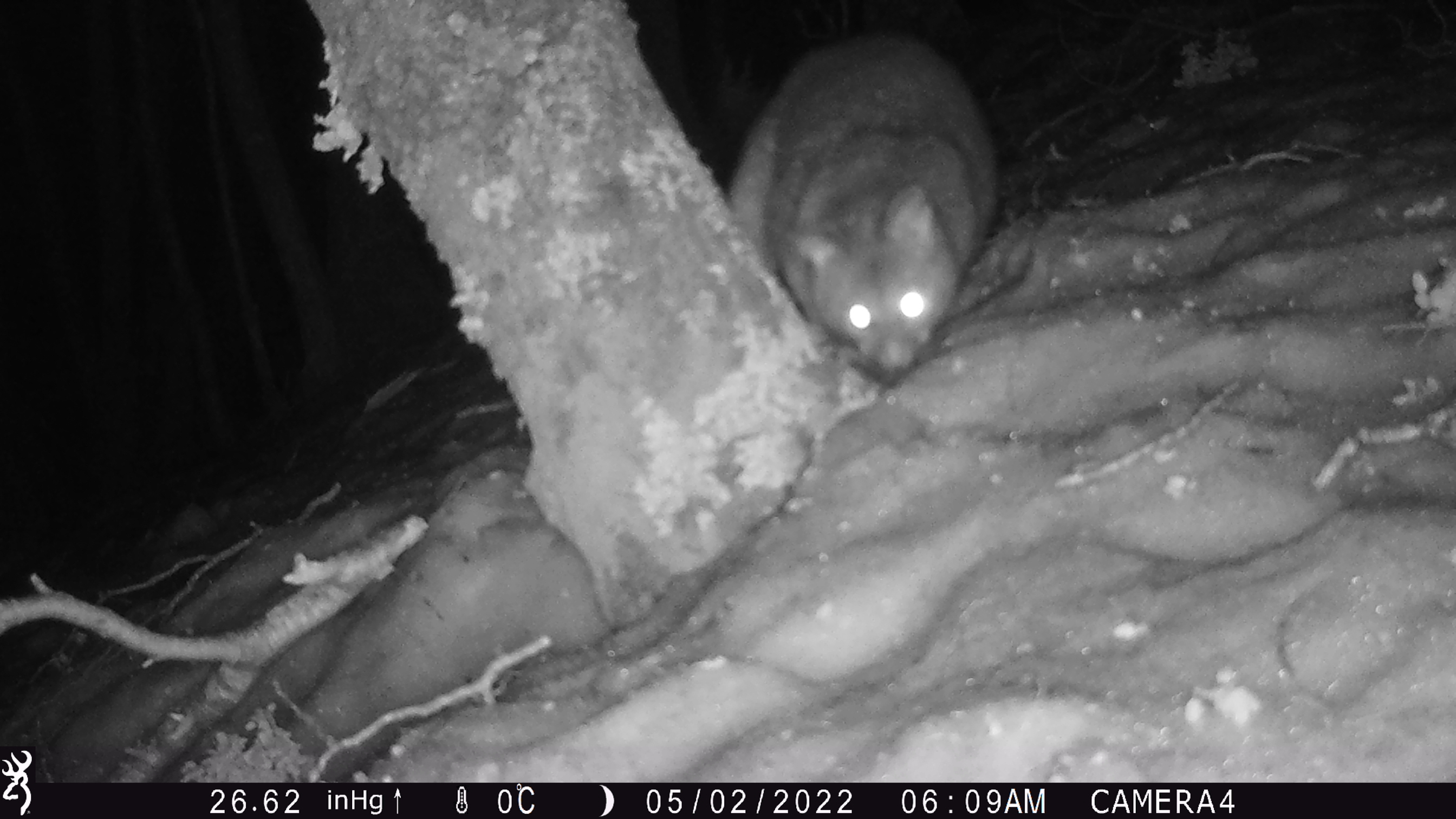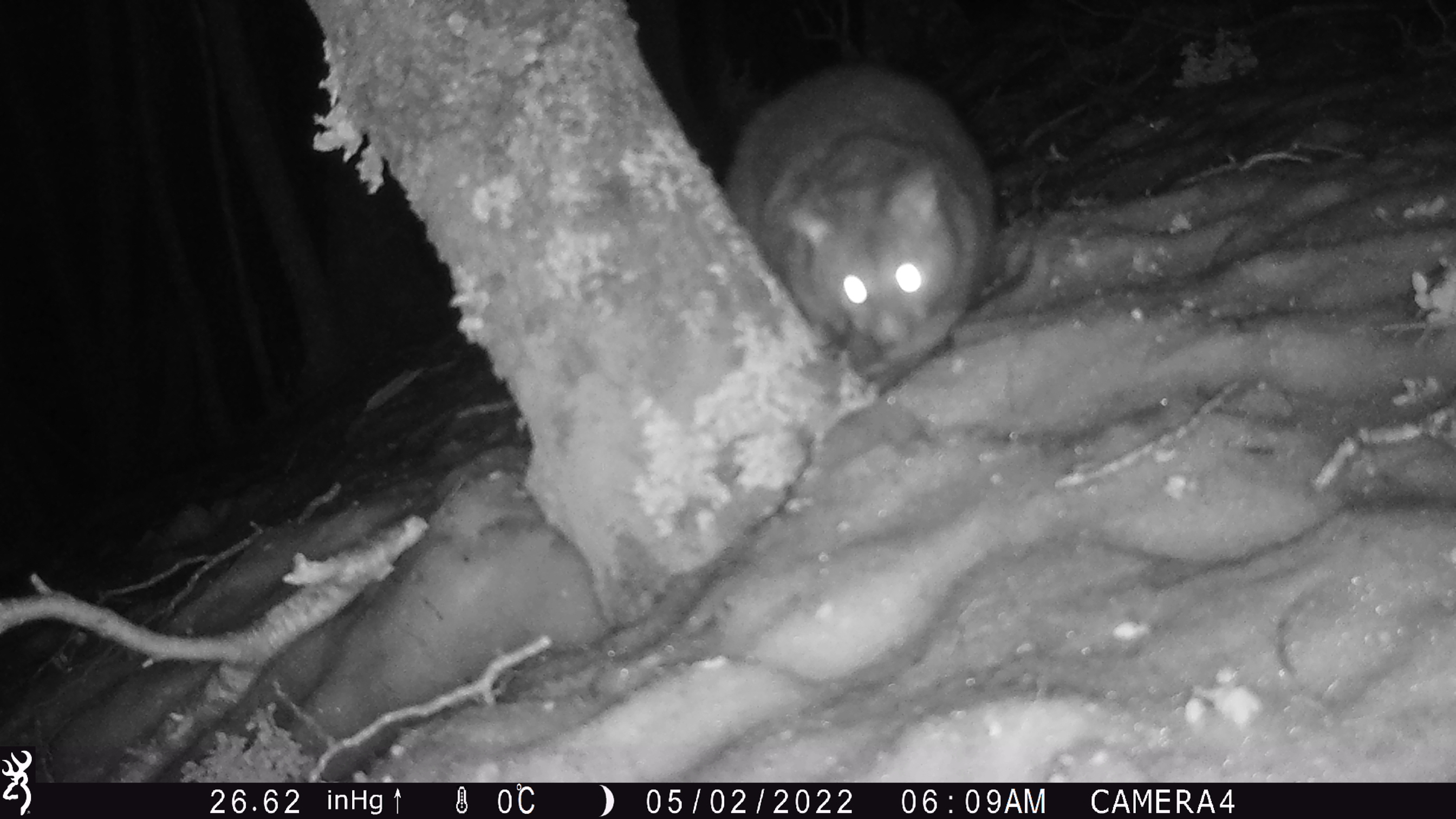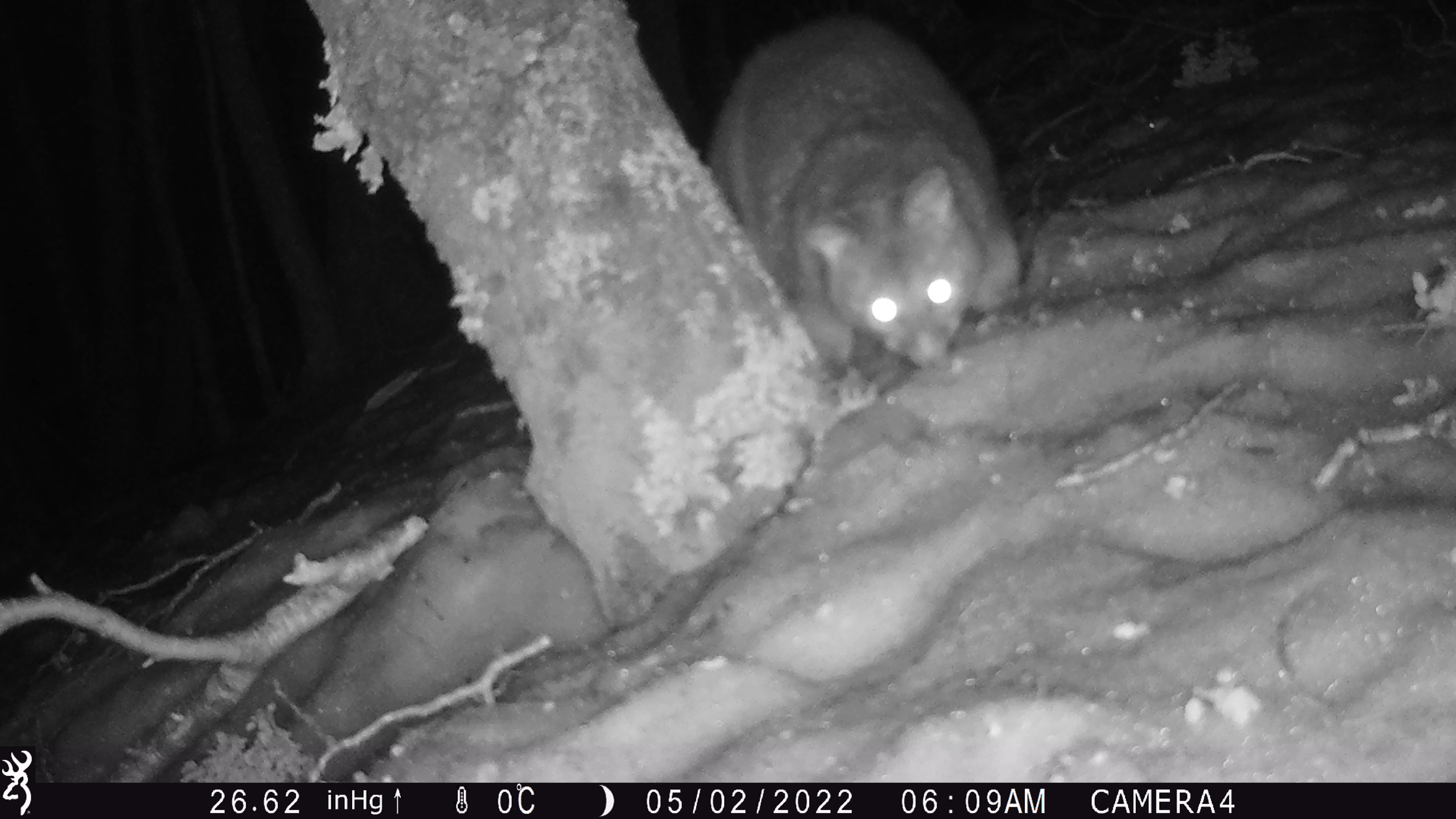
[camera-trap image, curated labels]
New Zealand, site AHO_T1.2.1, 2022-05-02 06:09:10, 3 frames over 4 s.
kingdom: Animalia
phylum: Chordata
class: Mammalia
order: Diprotodontia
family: Phalangeridae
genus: Trichosurus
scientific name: Trichosurus vulpecula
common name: common brushtail possum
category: possum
Possum (common brushtail possum) (Trichosurus vulpecula).